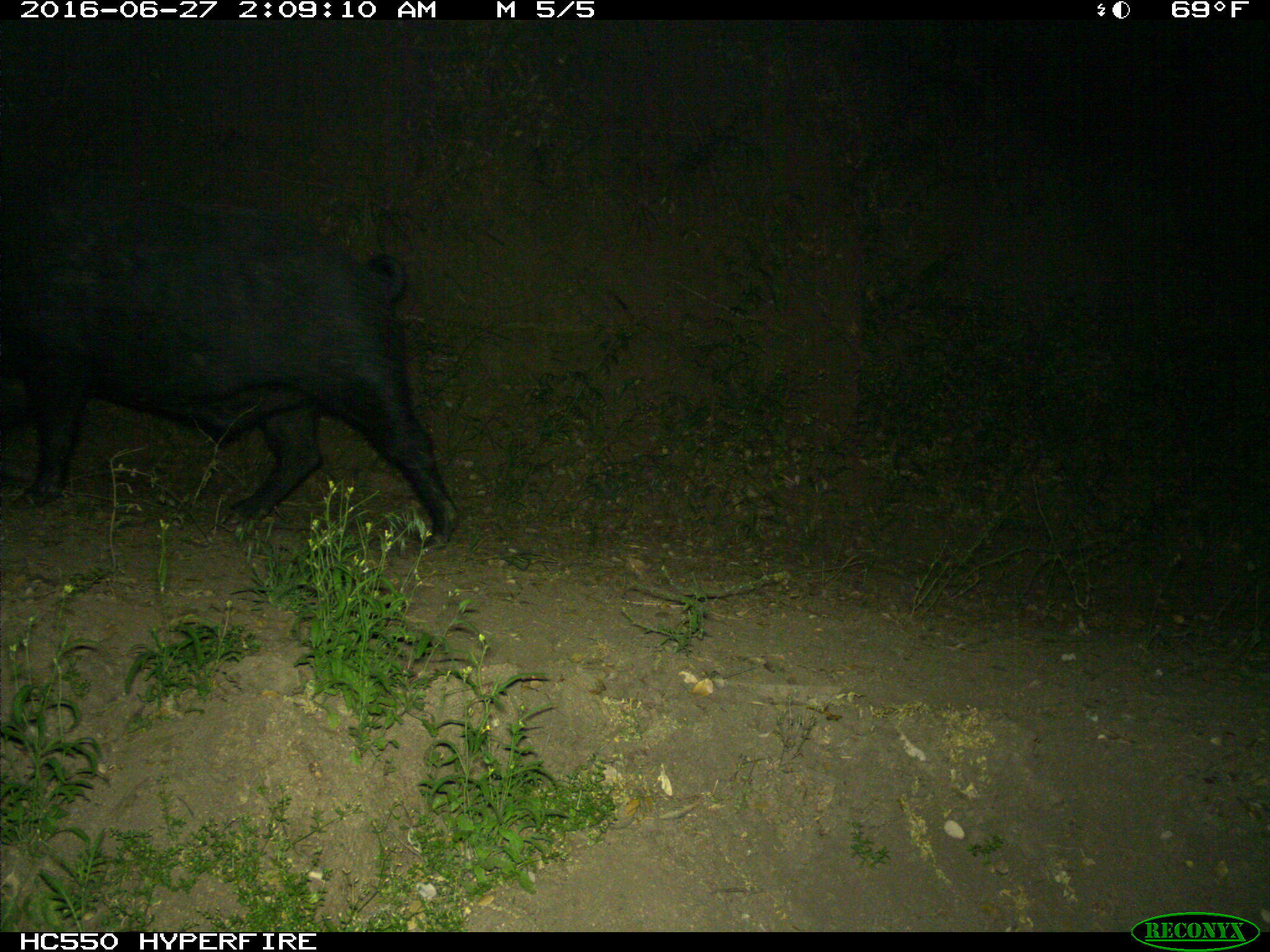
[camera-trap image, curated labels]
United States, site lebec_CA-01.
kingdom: Animalia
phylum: Chordata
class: Mammalia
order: Artiodactyla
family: Suidae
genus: Sus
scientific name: Sus scrofa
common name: wild boar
Sus scrofa (wild boar).